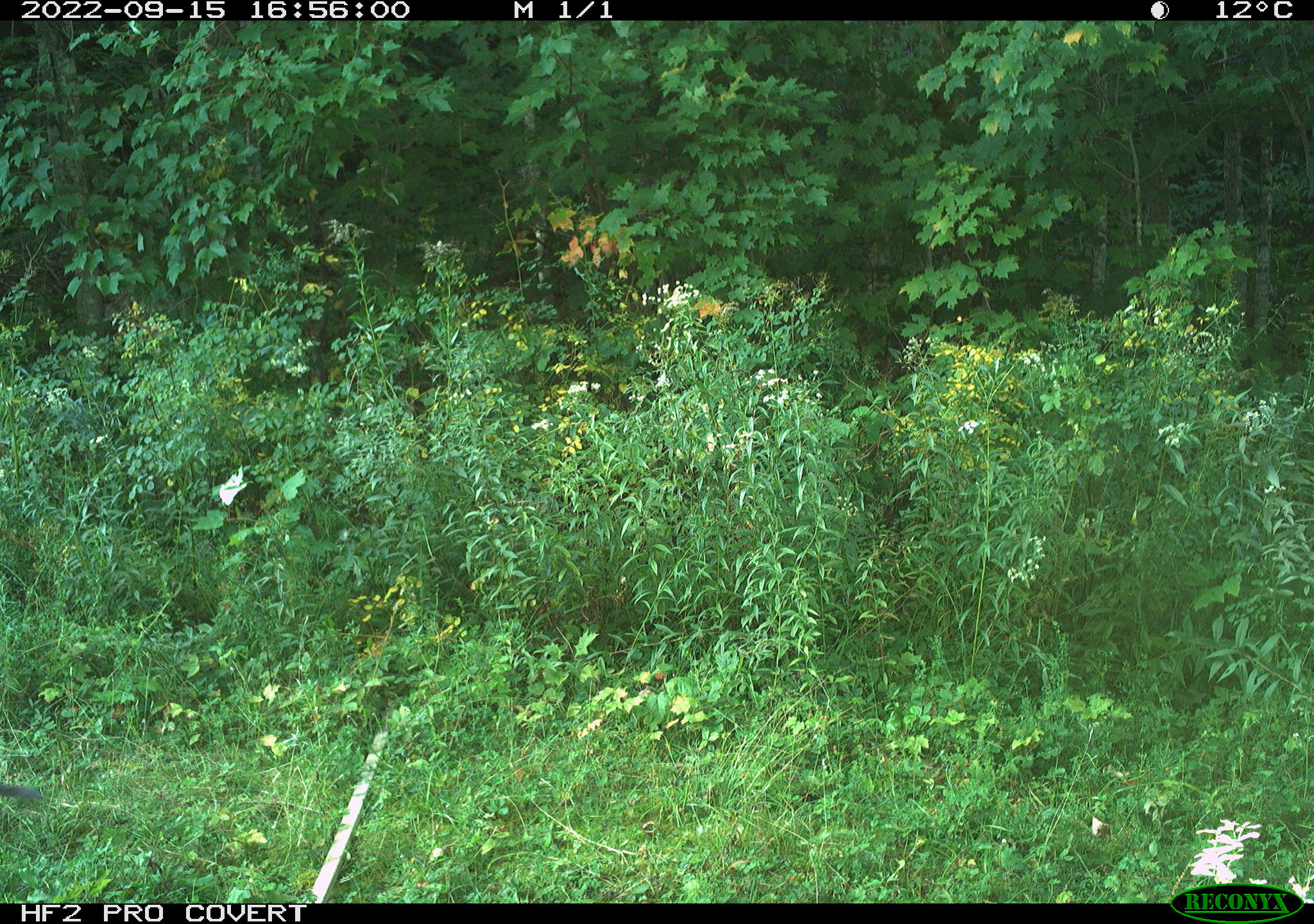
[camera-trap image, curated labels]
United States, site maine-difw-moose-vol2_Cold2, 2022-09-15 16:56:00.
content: unidentified animal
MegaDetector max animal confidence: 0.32